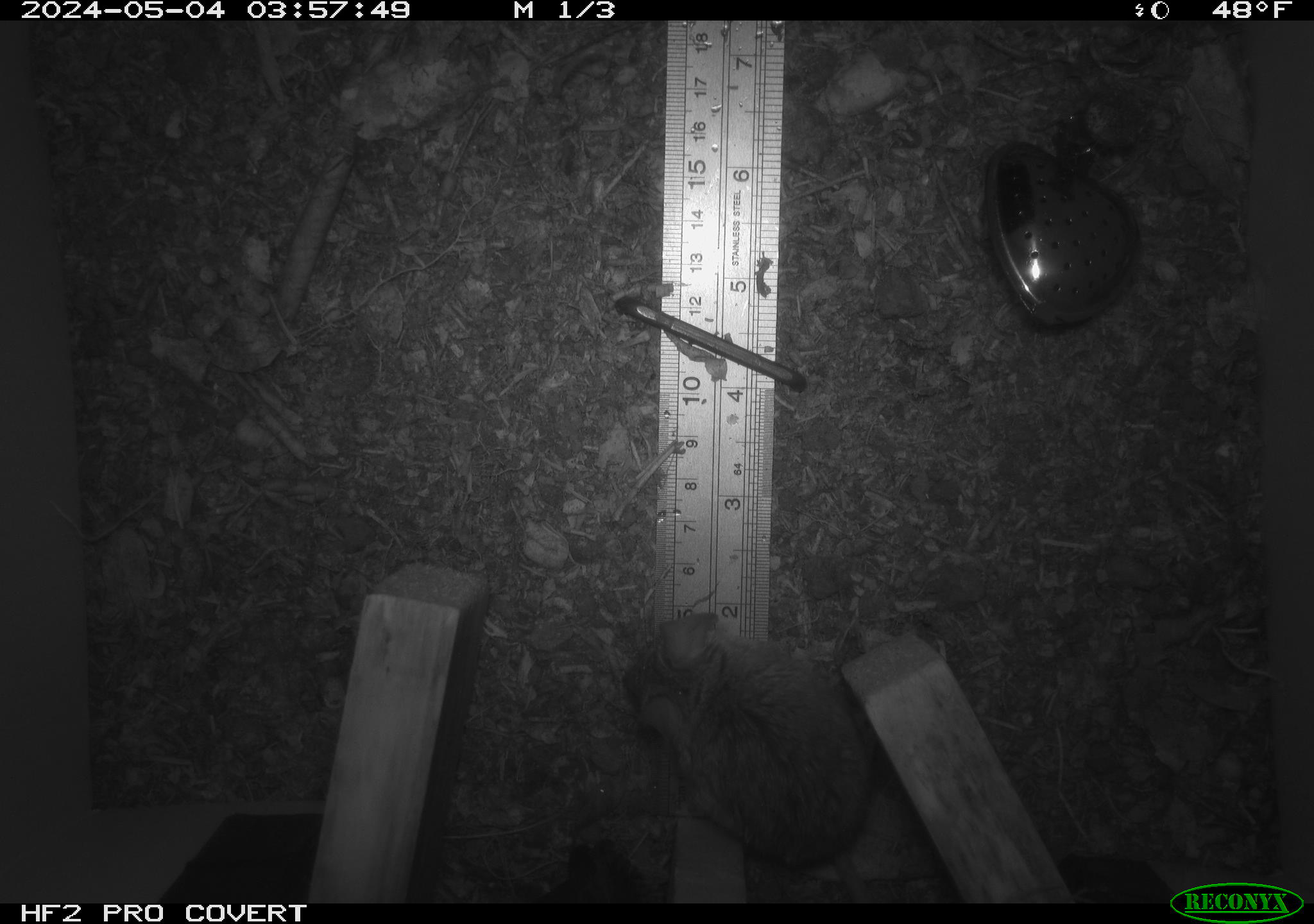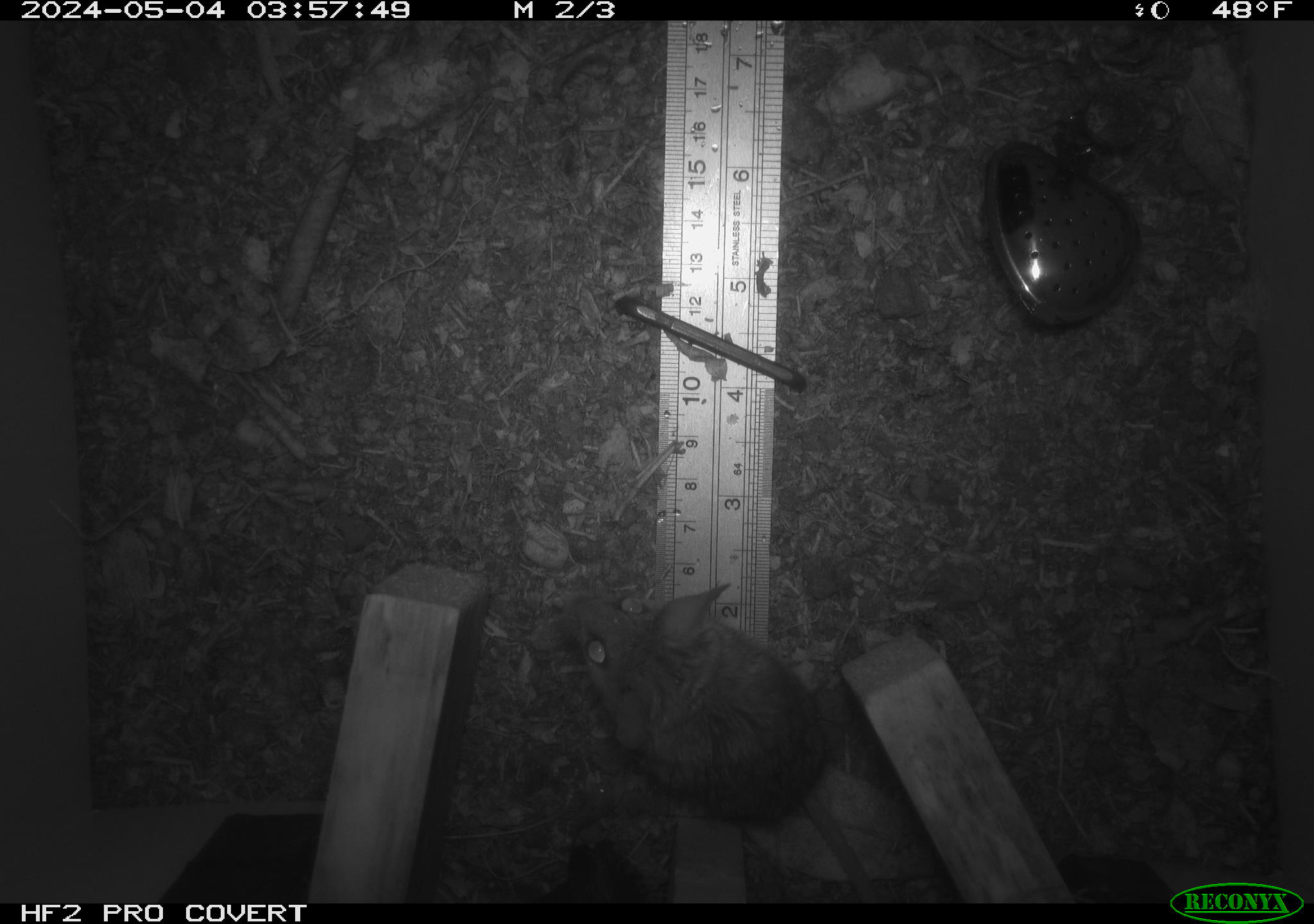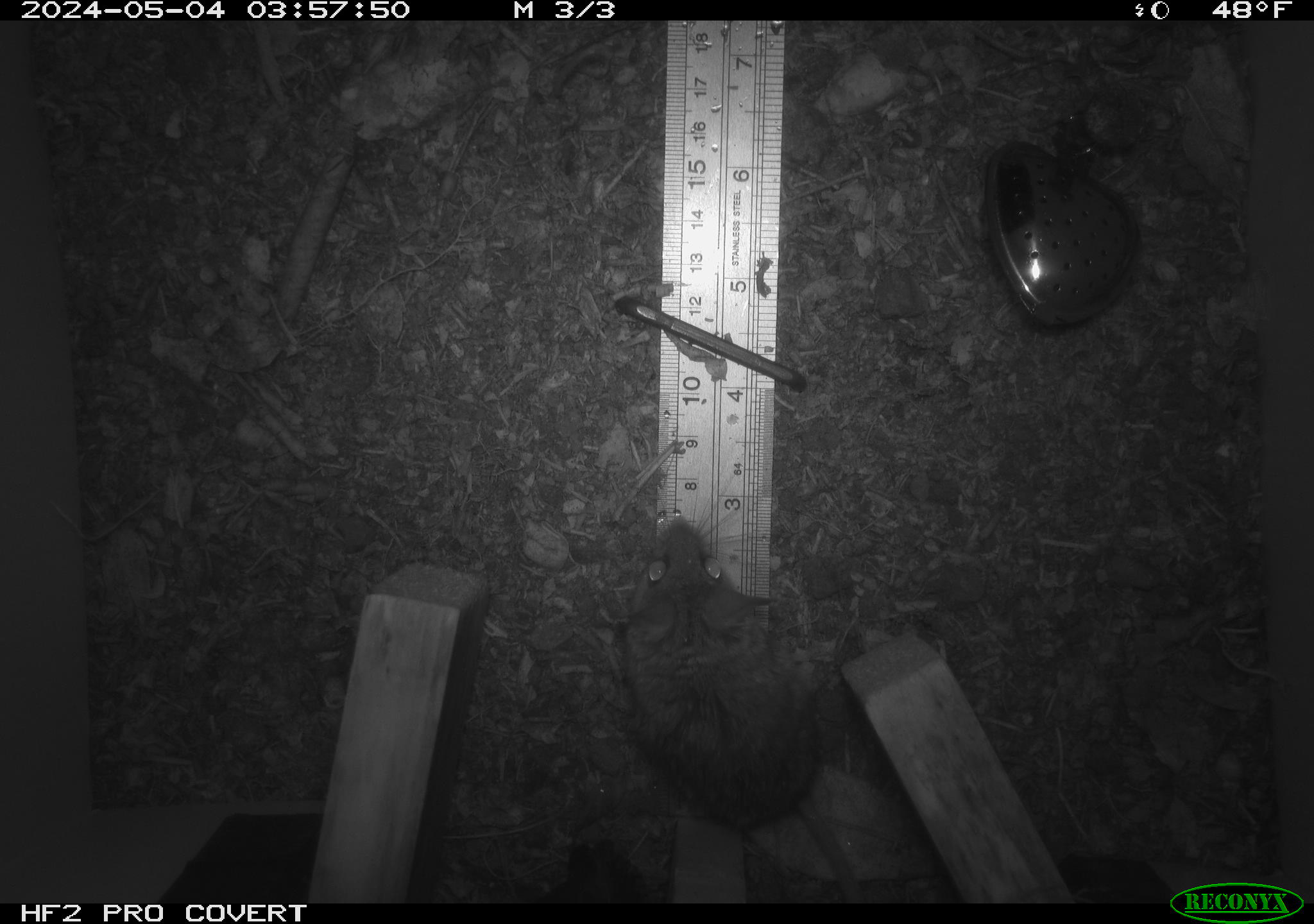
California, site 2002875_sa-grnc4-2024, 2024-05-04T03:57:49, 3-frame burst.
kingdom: Animalia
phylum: Chordata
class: Mammalia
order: Rodentia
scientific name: Rodentia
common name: rodent